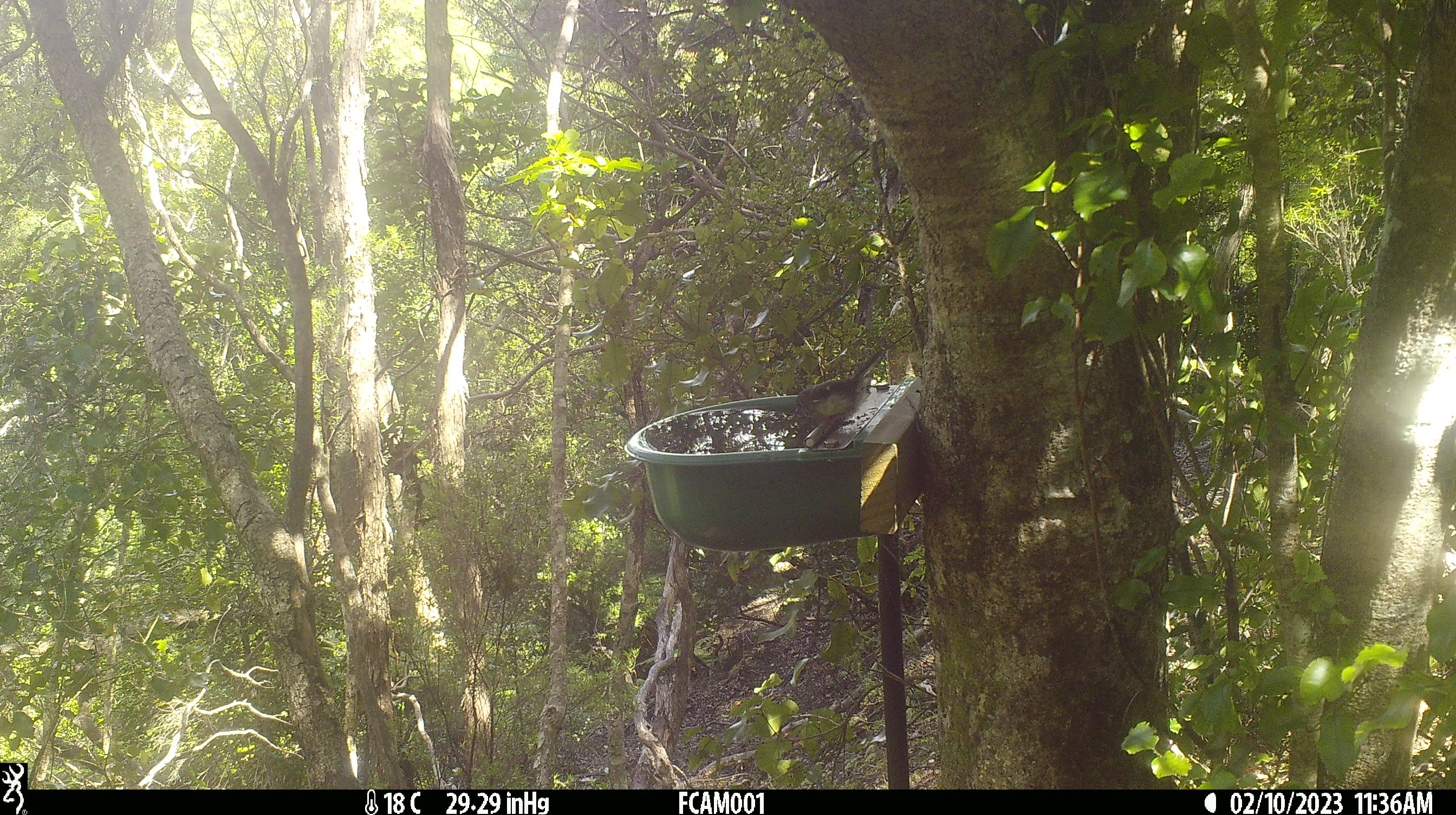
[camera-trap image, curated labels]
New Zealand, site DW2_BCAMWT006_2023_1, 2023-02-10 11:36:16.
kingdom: Animalia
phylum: Chordata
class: Aves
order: Passeriformes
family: Meliphagidae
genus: Anthornis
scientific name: Anthornis melanura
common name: new zealand bellbird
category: bellbird